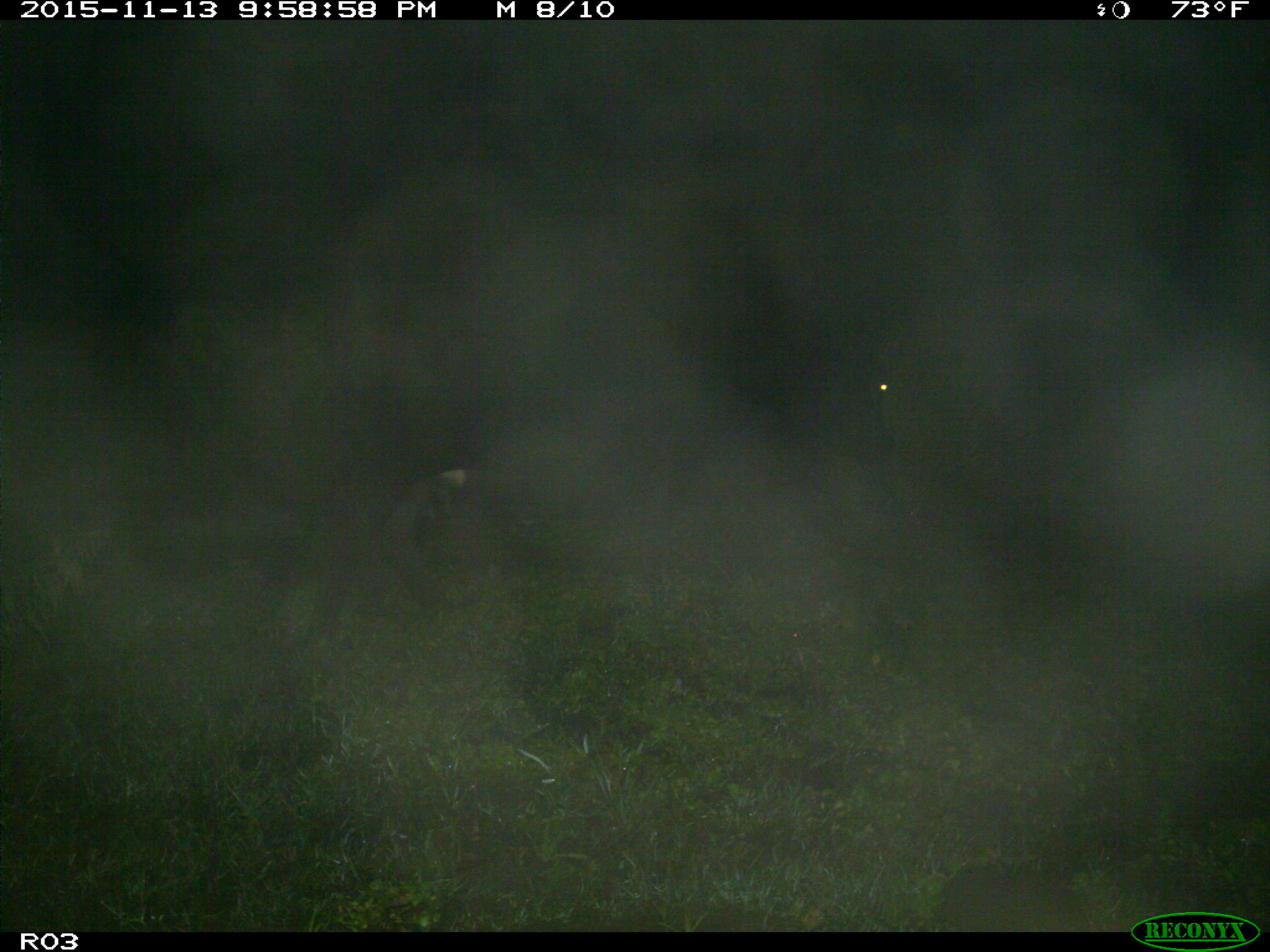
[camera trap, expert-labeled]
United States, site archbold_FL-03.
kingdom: Animalia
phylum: Chordata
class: Mammalia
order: Artiodactyla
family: Bovidae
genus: Bos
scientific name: Bos taurus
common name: domestic cow